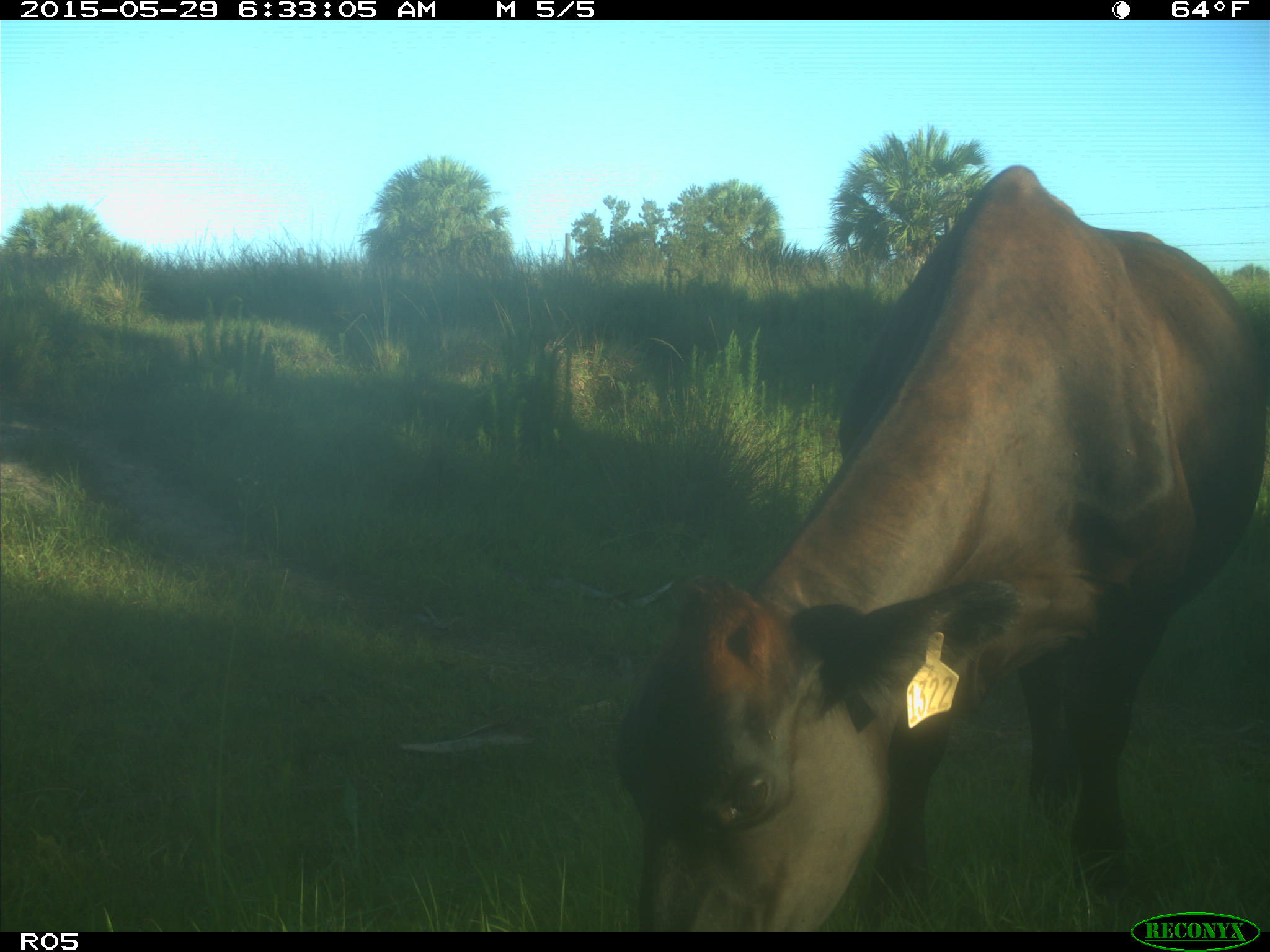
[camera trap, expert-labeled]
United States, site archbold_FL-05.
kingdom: Animalia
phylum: Chordata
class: Mammalia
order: Artiodactyla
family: Bovidae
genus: Bos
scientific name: Bos taurus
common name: domestic cow